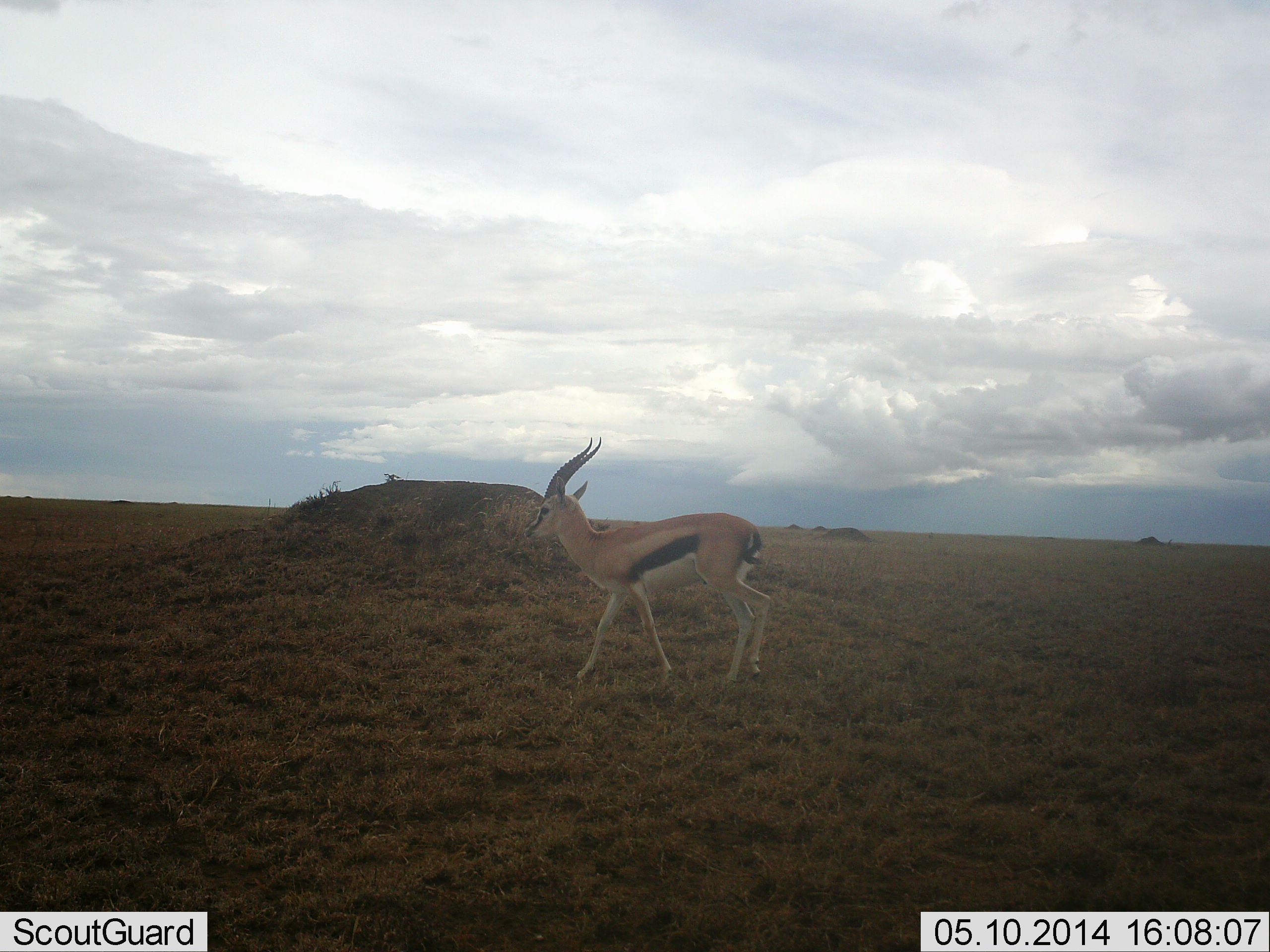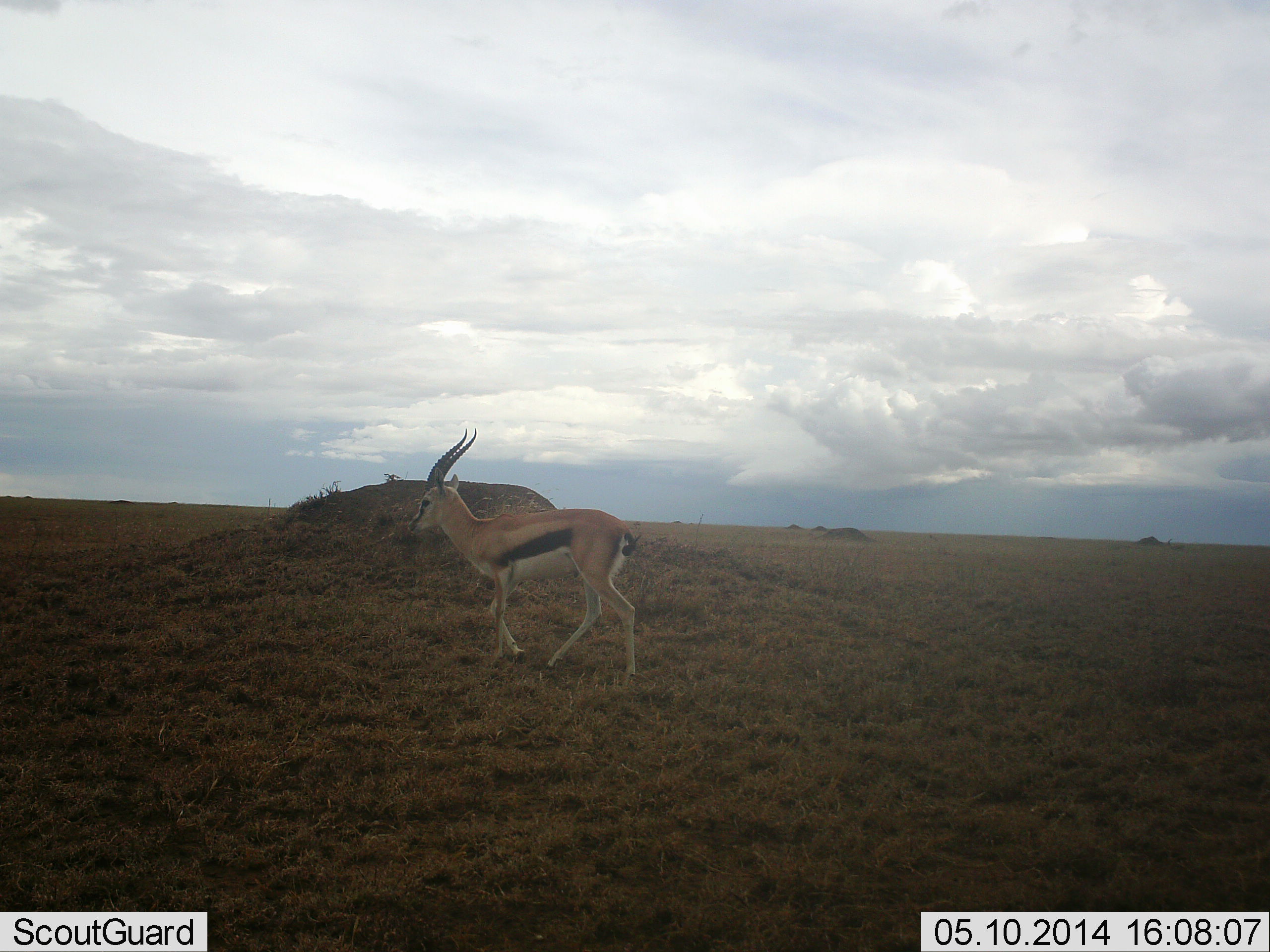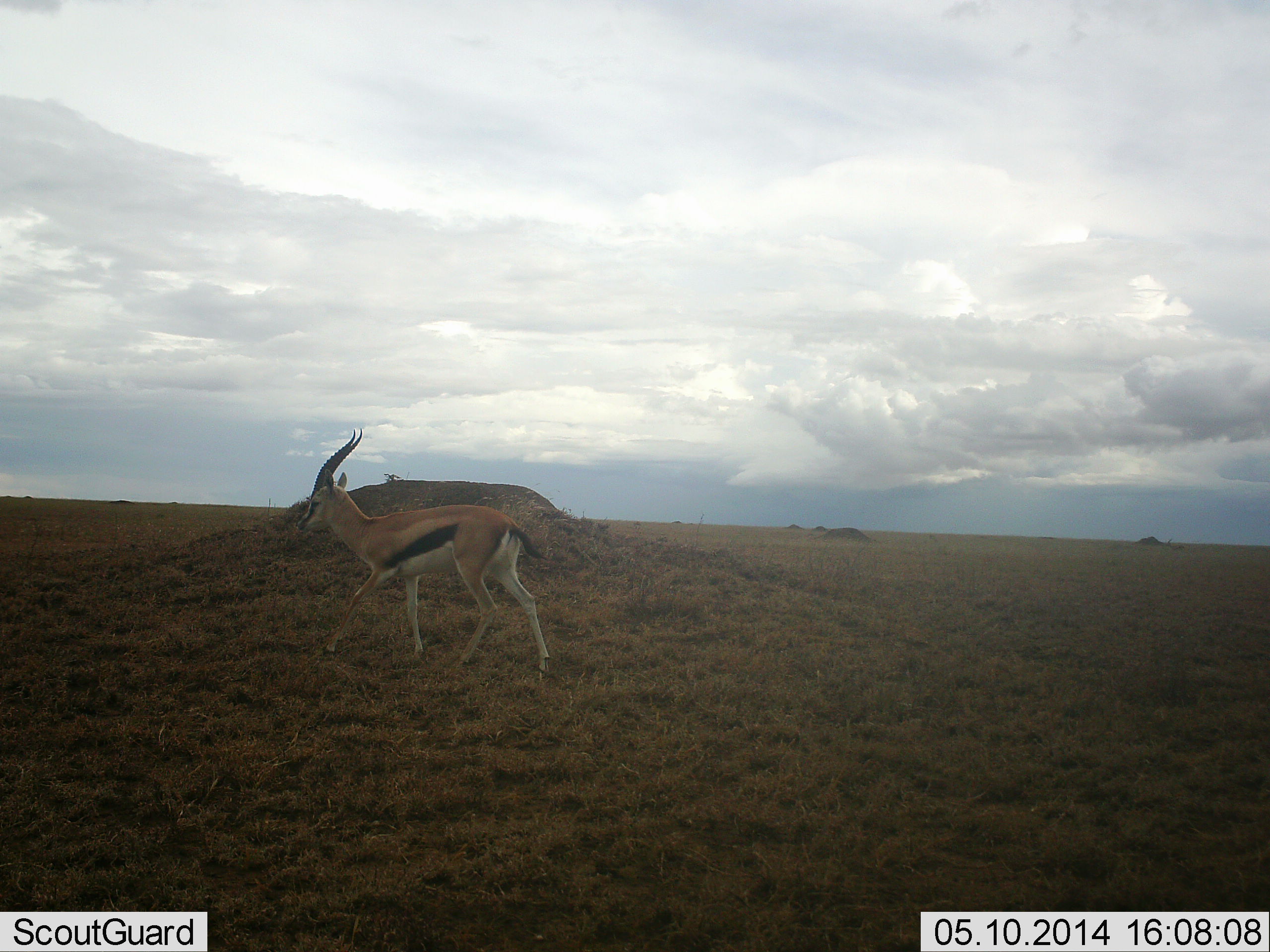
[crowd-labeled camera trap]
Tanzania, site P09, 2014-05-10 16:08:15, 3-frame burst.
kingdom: Animalia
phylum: Chordata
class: Mammalia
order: Artiodactyla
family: Bovidae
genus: Eudorcas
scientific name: Eudorcas thomsonii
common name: thomson's gazelle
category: gazellethomsons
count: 1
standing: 10%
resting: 10%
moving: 80%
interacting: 0%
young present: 0%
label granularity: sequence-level